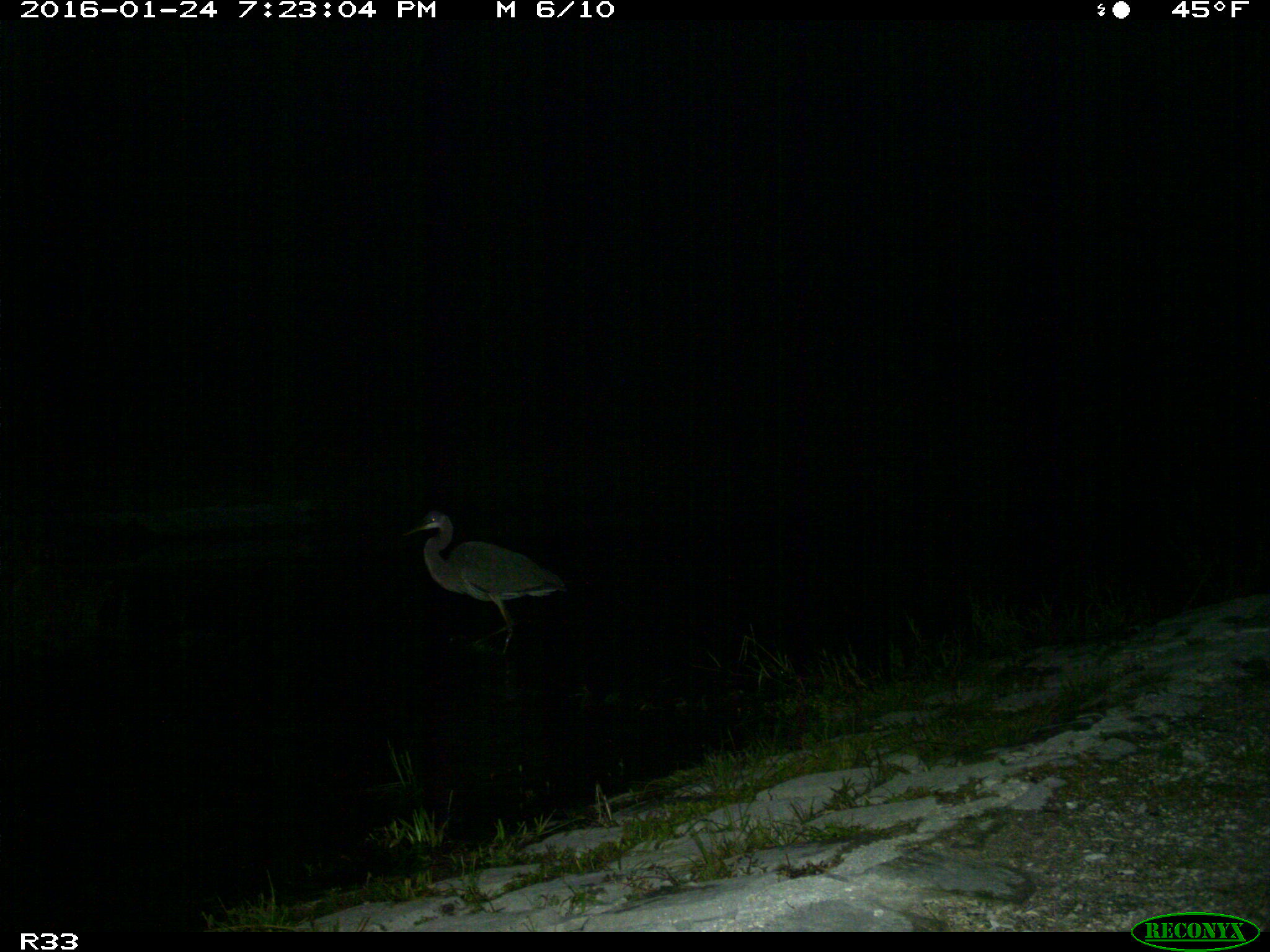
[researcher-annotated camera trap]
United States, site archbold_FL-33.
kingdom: Animalia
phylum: Chordata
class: Aves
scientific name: Aves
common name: birds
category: unidentified bird